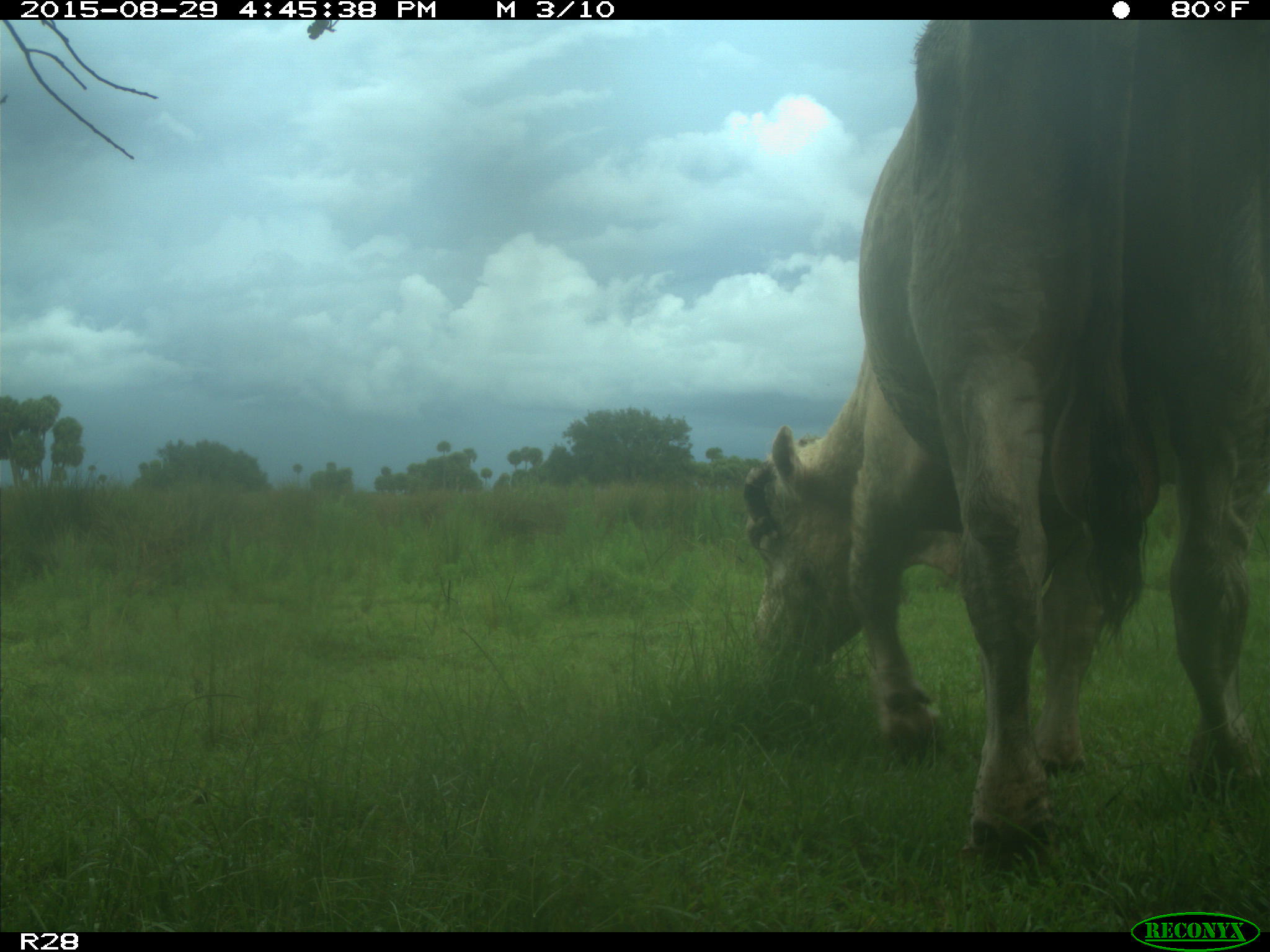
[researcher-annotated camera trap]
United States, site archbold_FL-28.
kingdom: Animalia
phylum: Chordata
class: Mammalia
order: Artiodactyla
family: Bovidae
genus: Bos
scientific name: Bos taurus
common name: domestic cow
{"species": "Bos taurus (domestic cow)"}